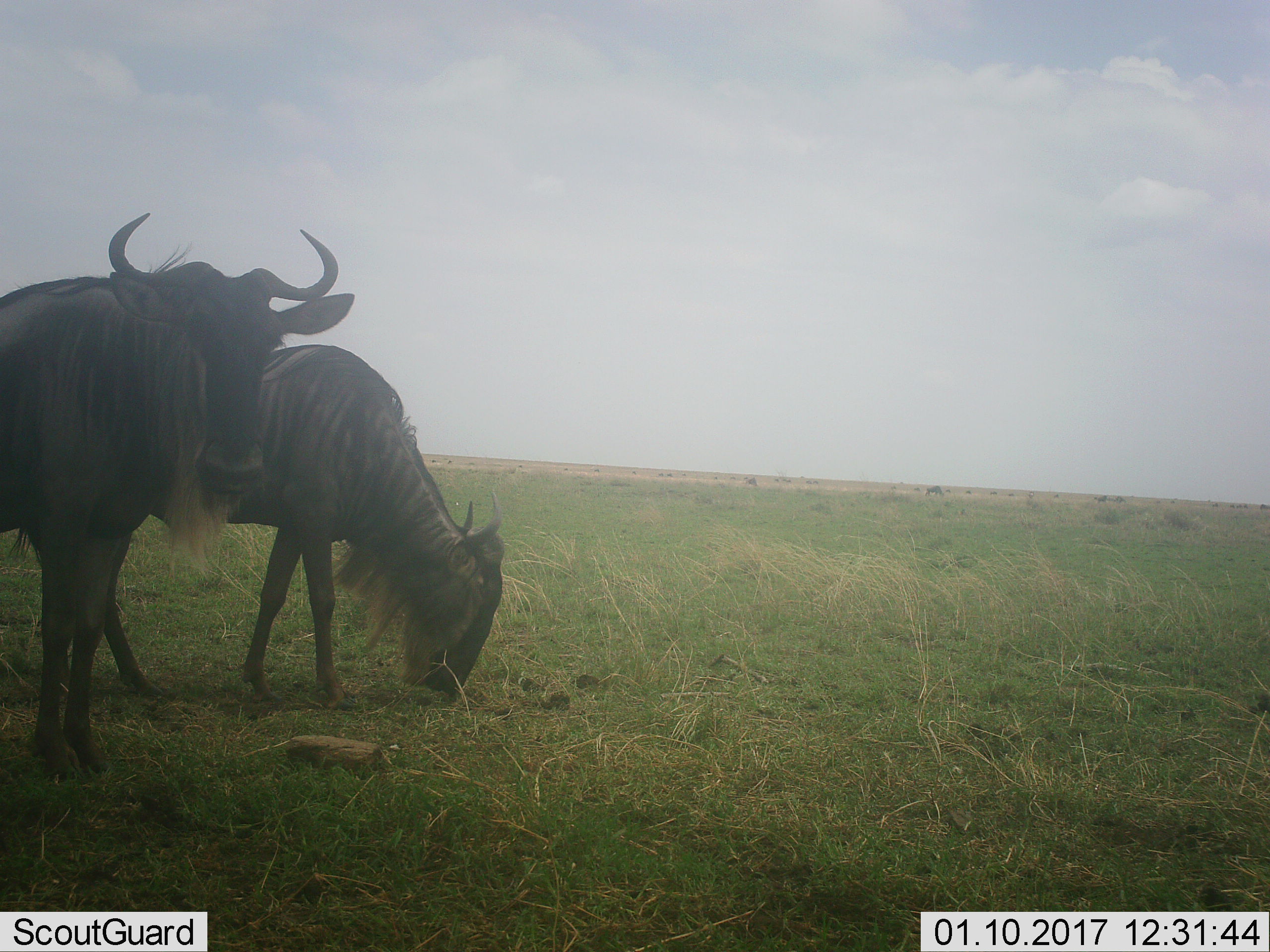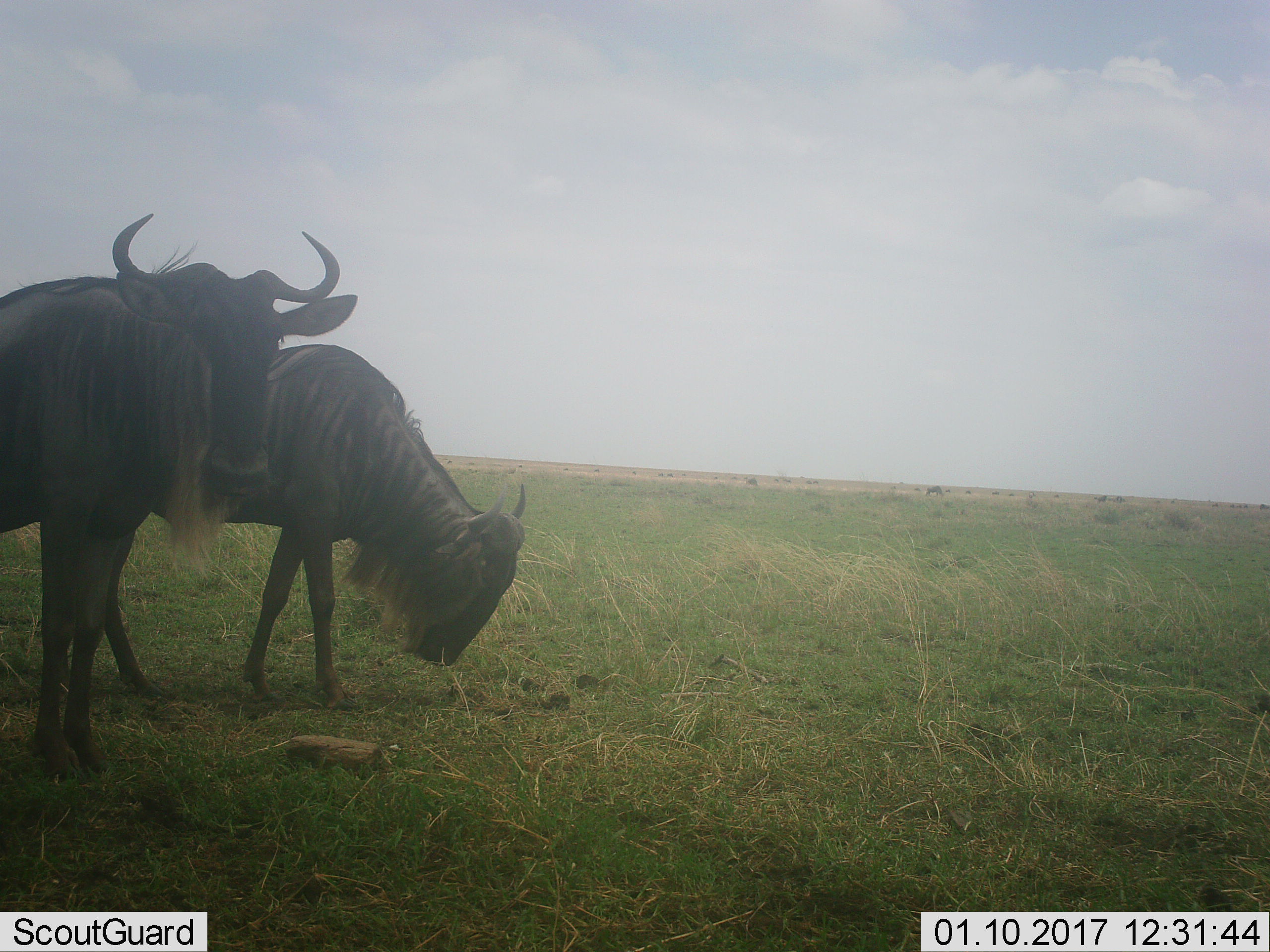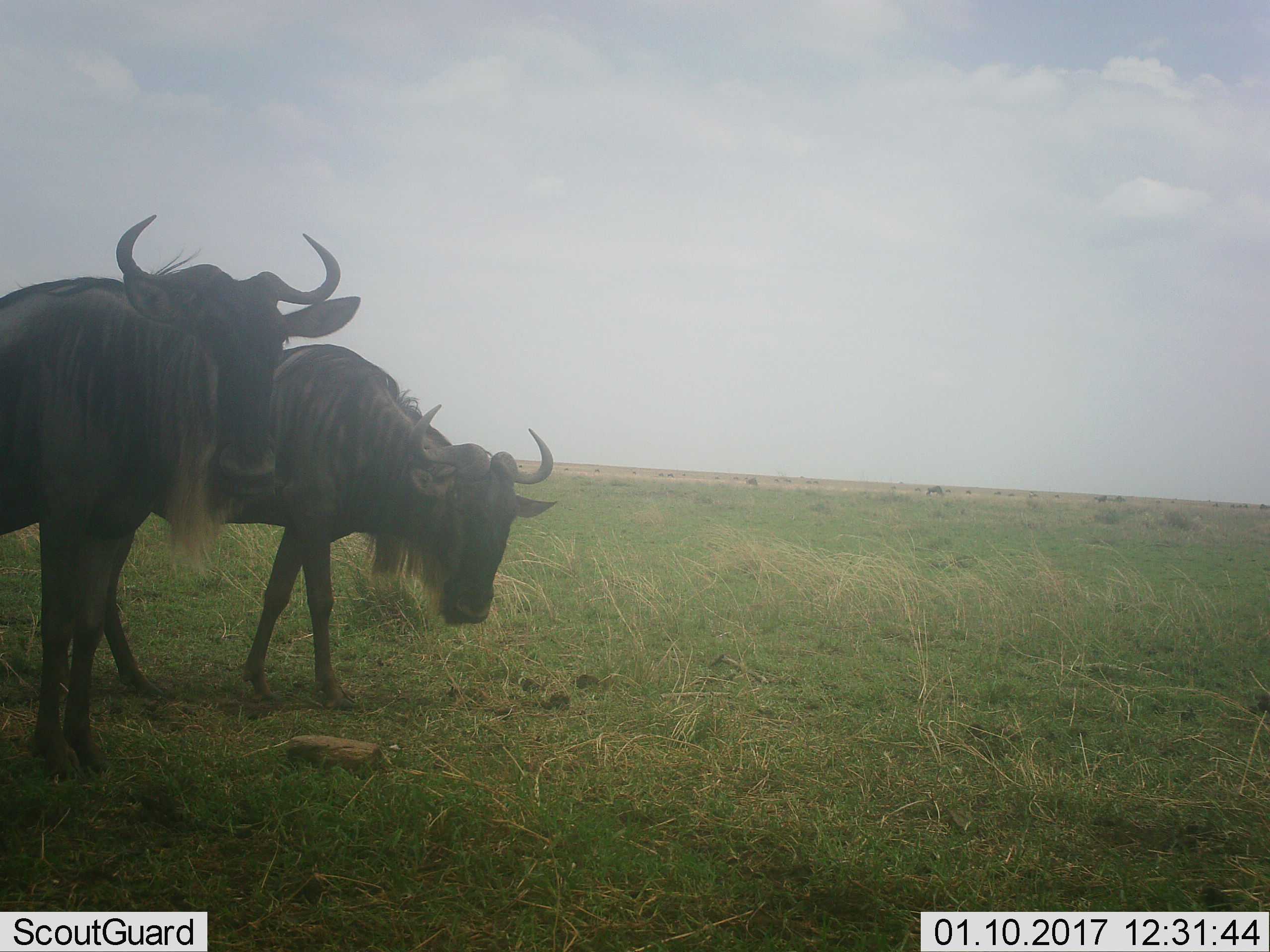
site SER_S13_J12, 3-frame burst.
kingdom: Animalia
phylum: Chordata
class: Mammalia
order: Artiodactyla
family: Bovidae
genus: Connochaetes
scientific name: Connochaetes taurinus taurinus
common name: blue wildebeest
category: wildebeestblue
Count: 3.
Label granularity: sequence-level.